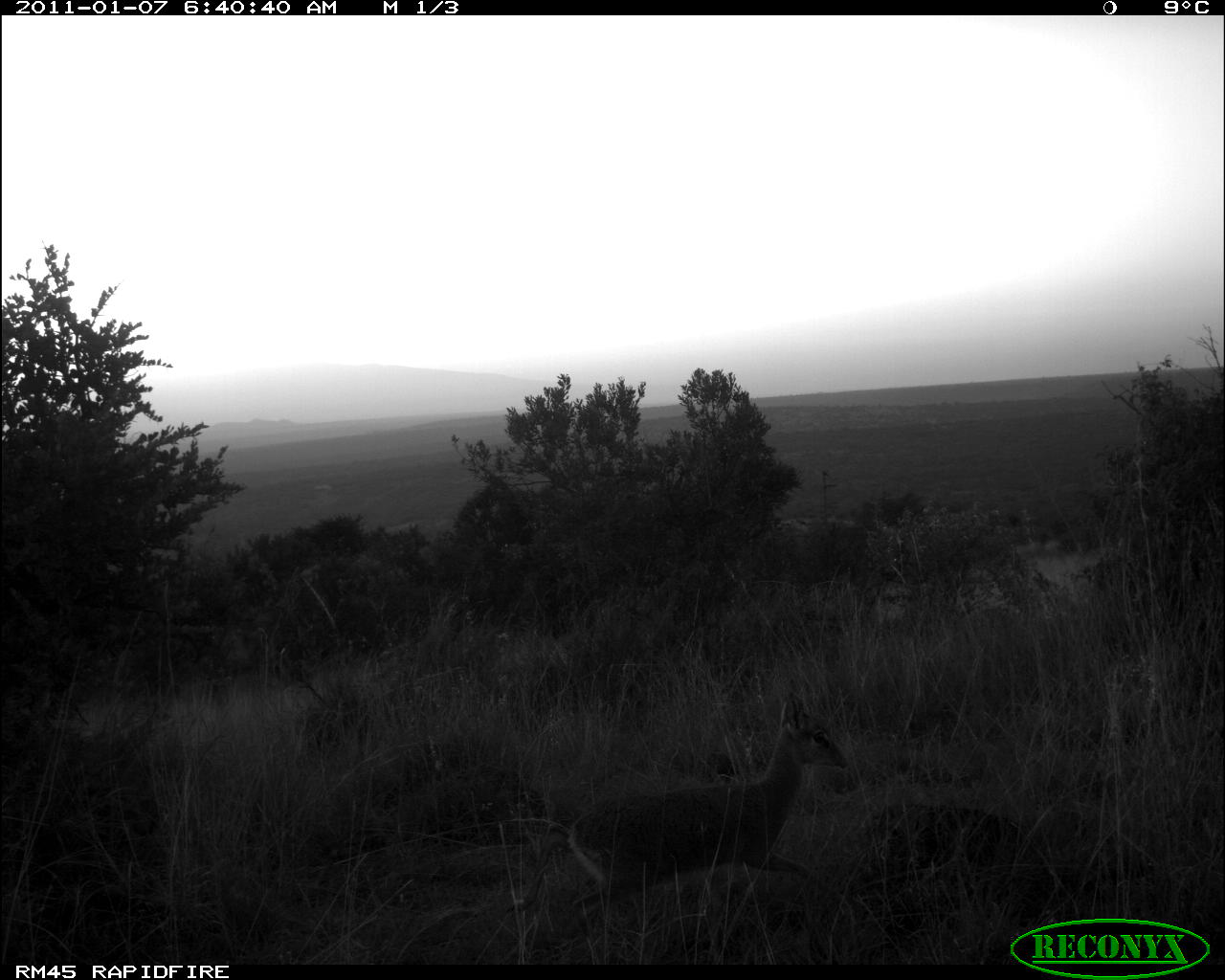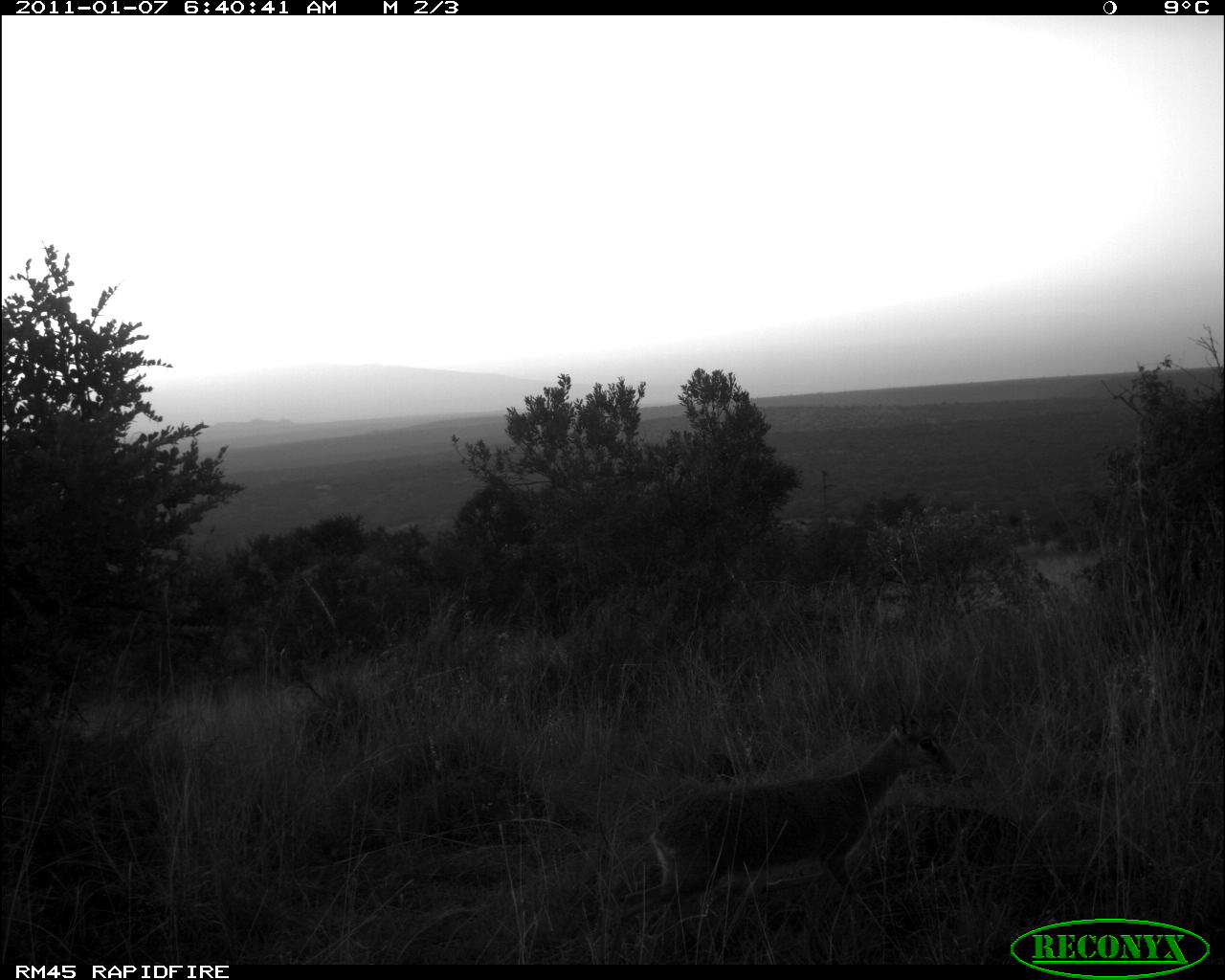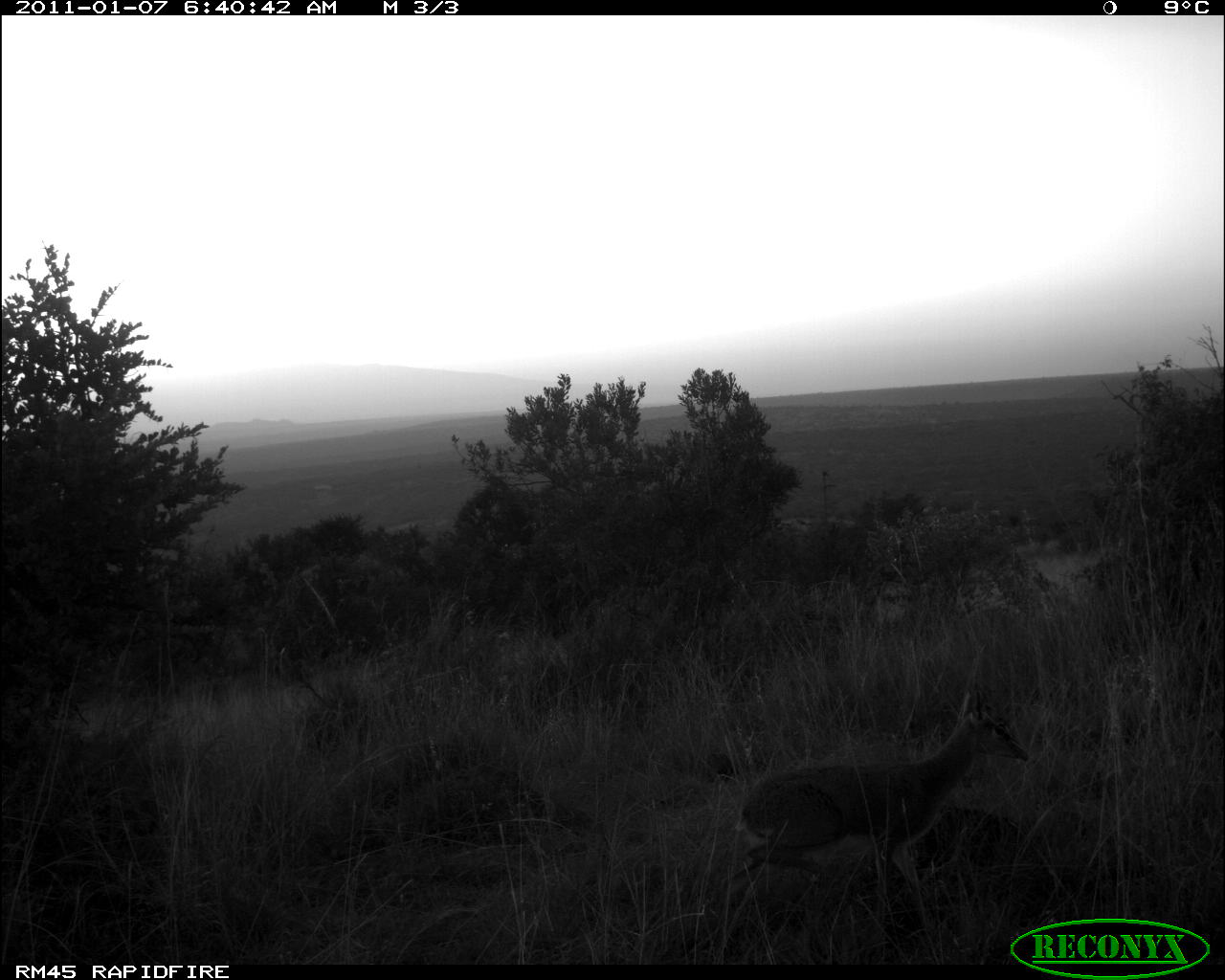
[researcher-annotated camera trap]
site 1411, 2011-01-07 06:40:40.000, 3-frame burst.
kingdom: Animalia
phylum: Chordata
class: Mammalia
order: Artiodactyla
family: Bovidae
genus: Madoqua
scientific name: Madoqua guentheri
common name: günther's dik-dik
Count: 1.